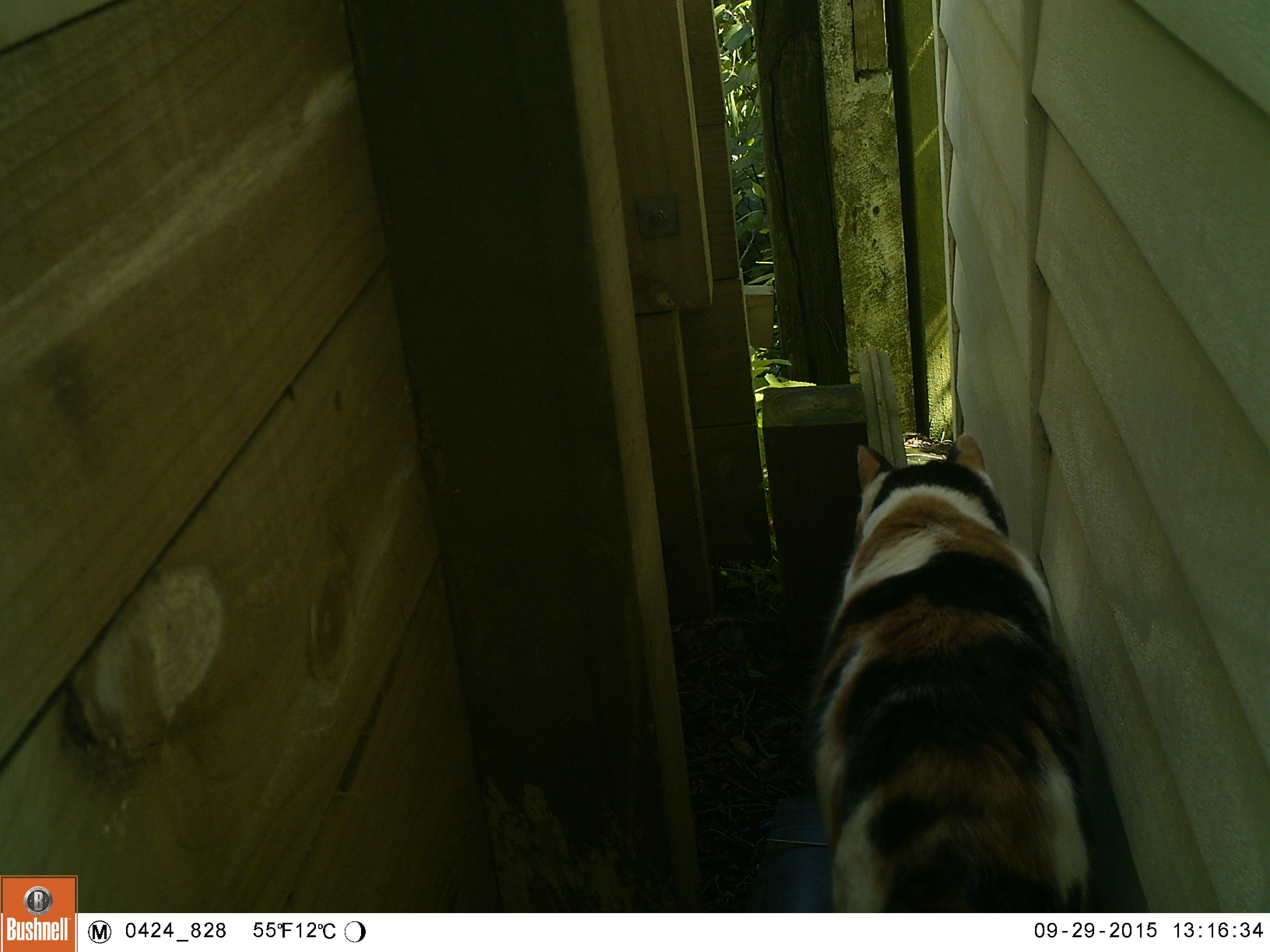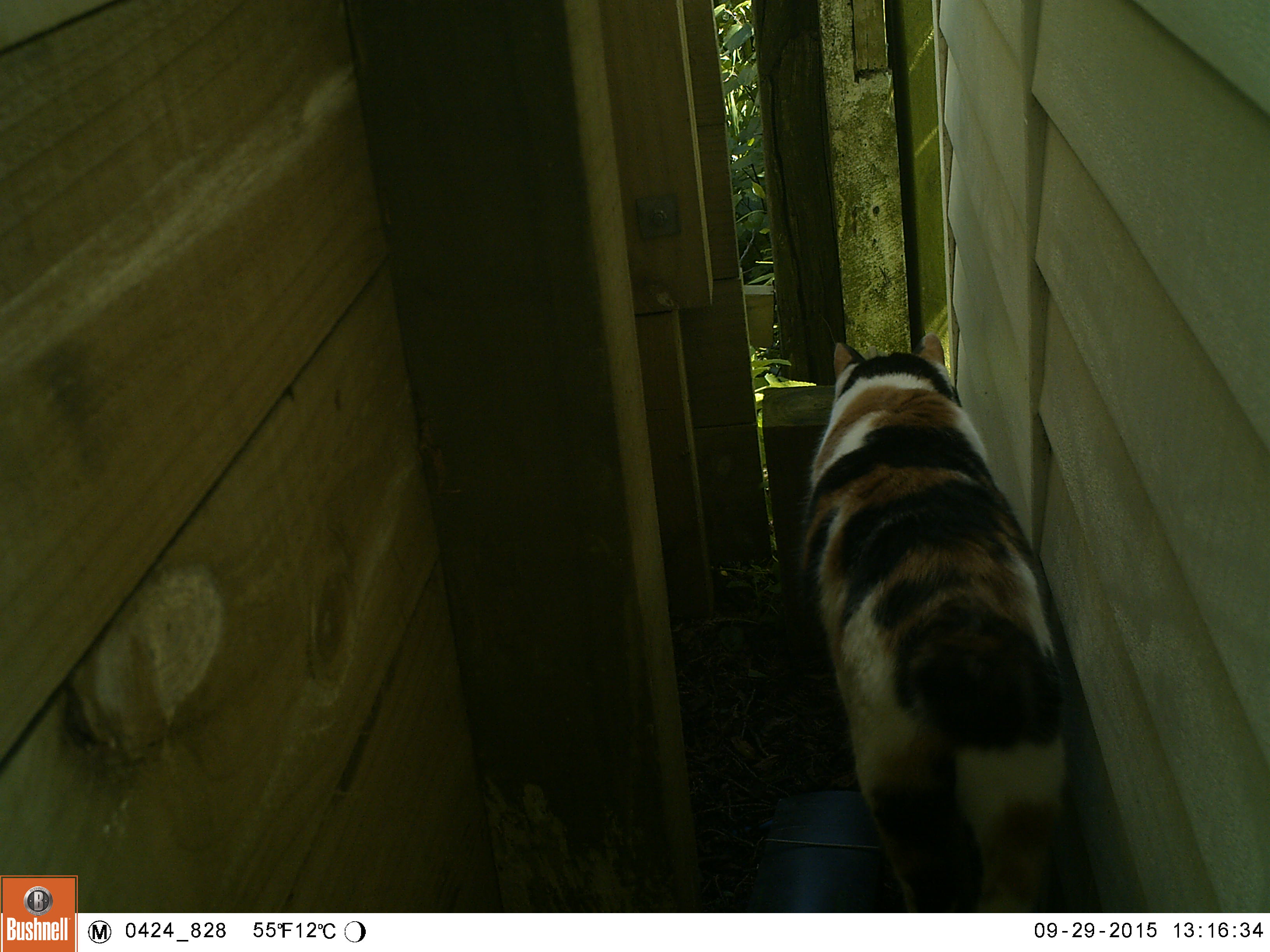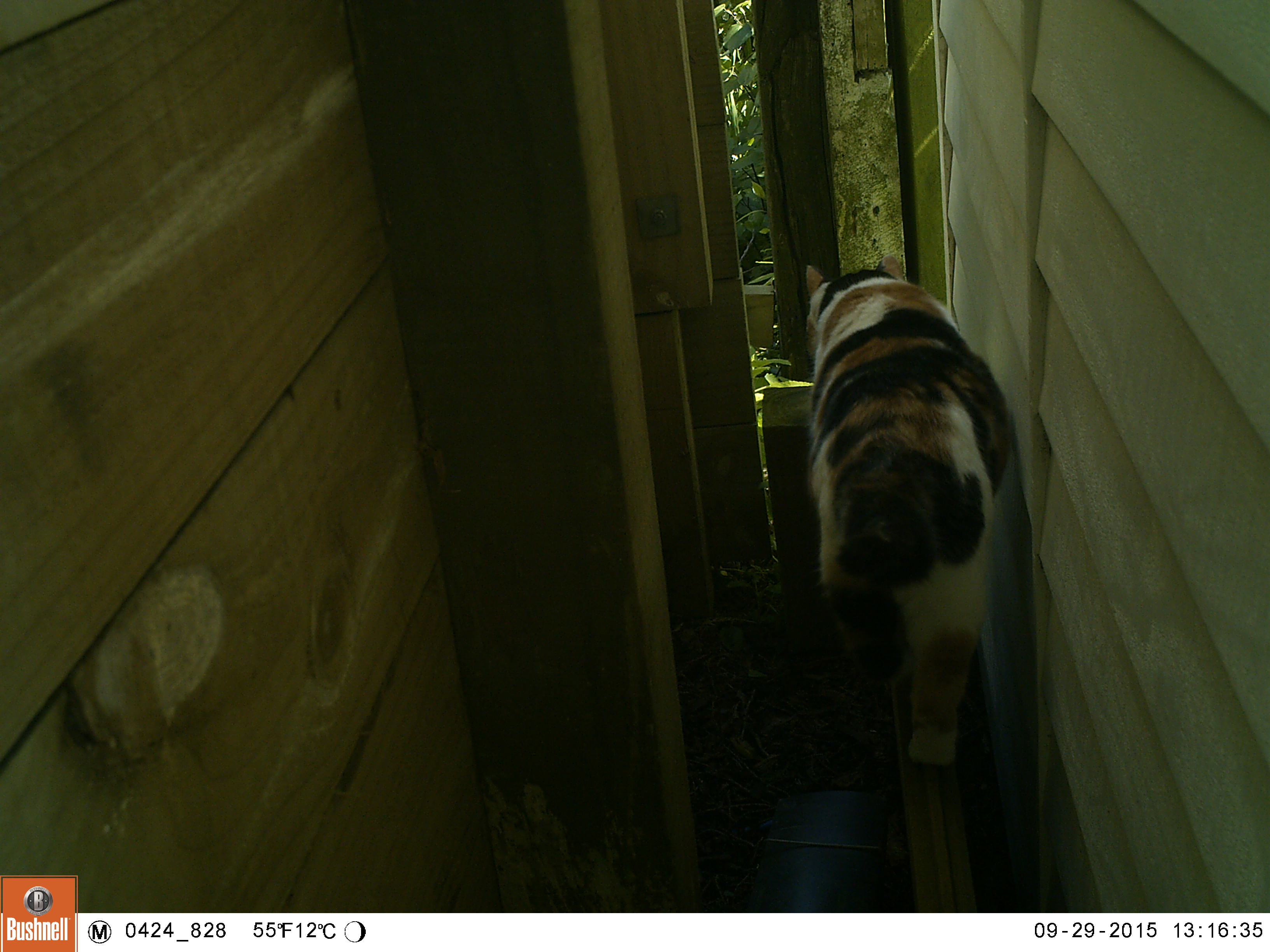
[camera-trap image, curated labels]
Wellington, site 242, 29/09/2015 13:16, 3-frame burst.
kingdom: Animalia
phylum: Chordata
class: Mammalia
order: Carnivora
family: Felidae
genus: Felis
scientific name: Felis catus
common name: cat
Cat (Felis catus).